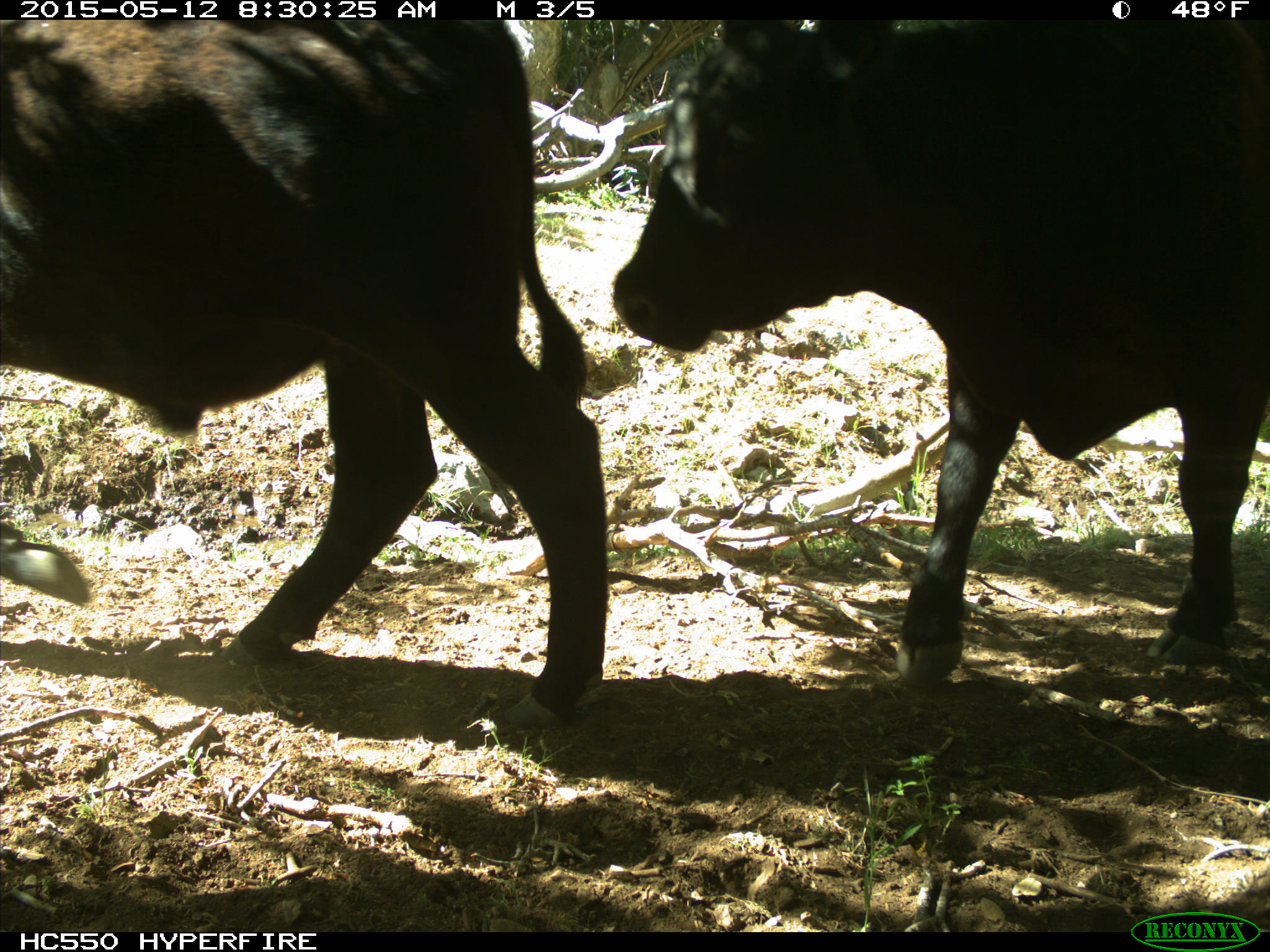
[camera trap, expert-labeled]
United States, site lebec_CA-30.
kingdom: Animalia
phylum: Chordata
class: Mammalia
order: Artiodactyla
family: Bovidae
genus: Bos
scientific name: Bos taurus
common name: domestic cow